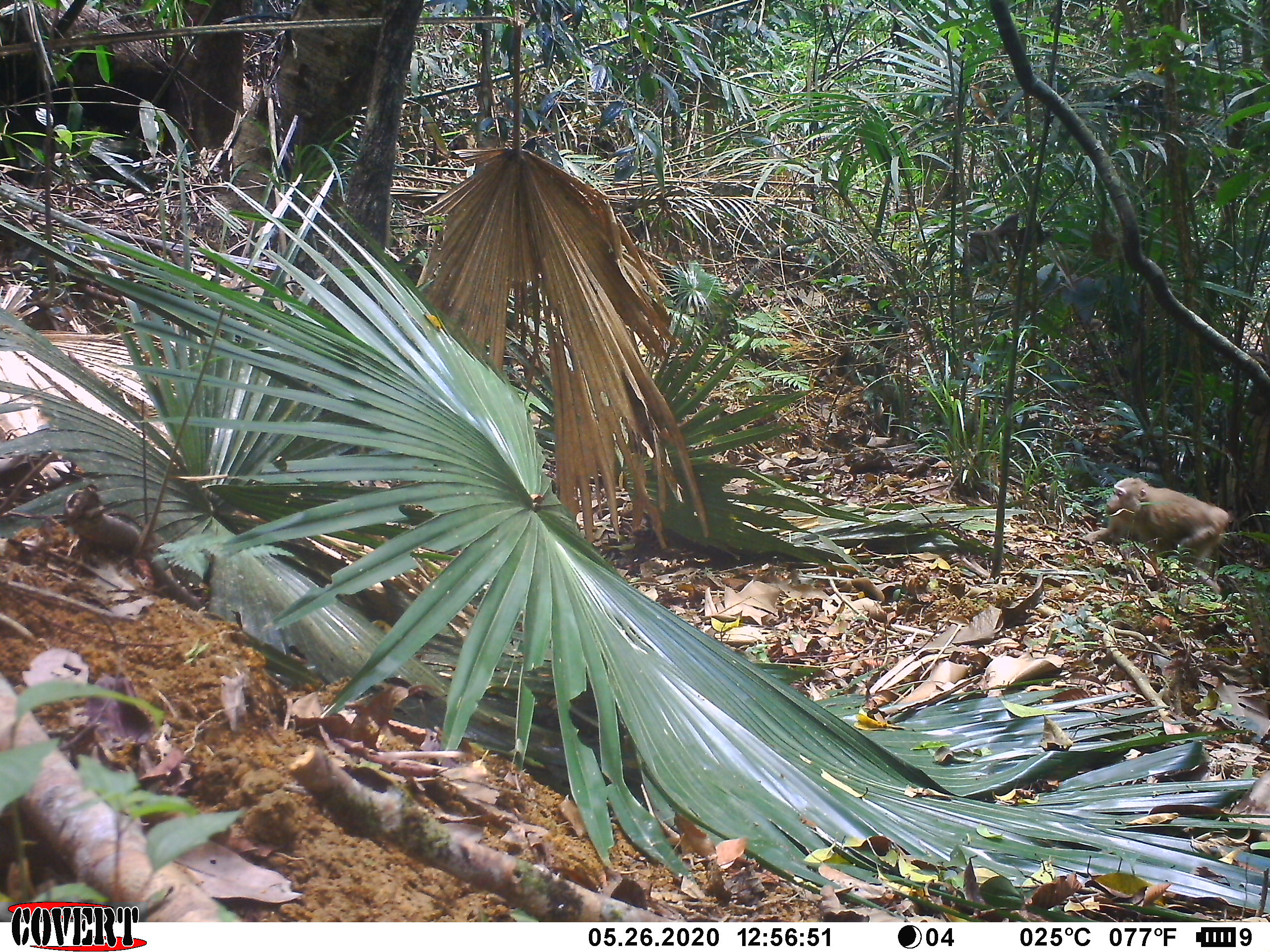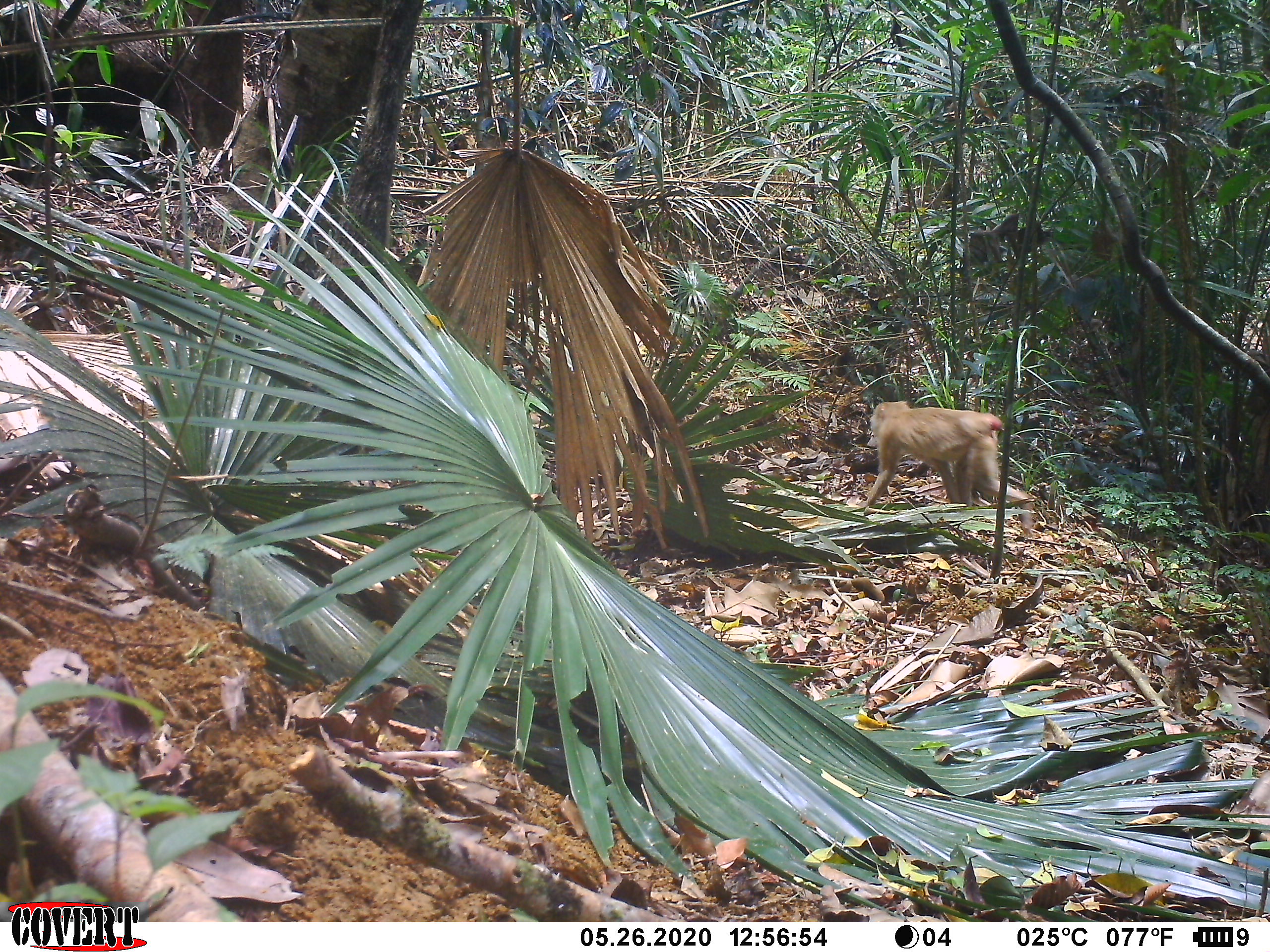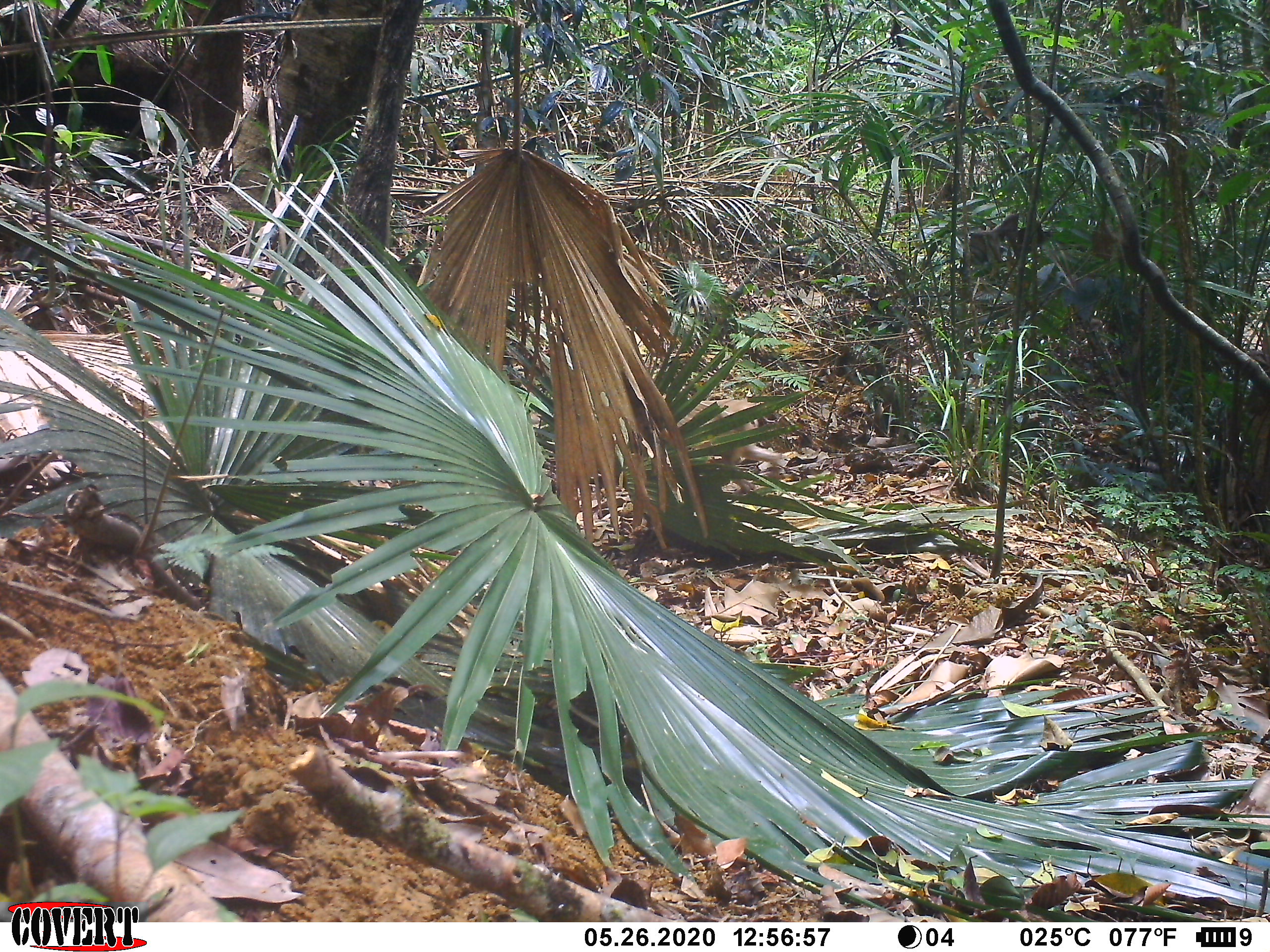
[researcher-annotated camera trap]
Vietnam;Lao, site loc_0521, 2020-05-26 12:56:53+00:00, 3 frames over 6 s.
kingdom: Animalia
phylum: Chordata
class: Mammalia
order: Primates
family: Cercopithecidae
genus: Macaca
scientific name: Macaca nemestrina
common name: pig-tailed macaque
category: pig tailed macaque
Pig tailed macaque (pig-tailed macaque) (Macaca nemestrina). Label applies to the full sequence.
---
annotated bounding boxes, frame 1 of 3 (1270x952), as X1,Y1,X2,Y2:
pig tailed macaque: 1083,476,1233,594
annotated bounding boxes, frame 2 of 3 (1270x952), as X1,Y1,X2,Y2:
pig tailed macaque: 857,400,1033,538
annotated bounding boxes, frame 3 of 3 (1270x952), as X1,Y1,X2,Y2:
pig tailed macaque: 676,399,786,494